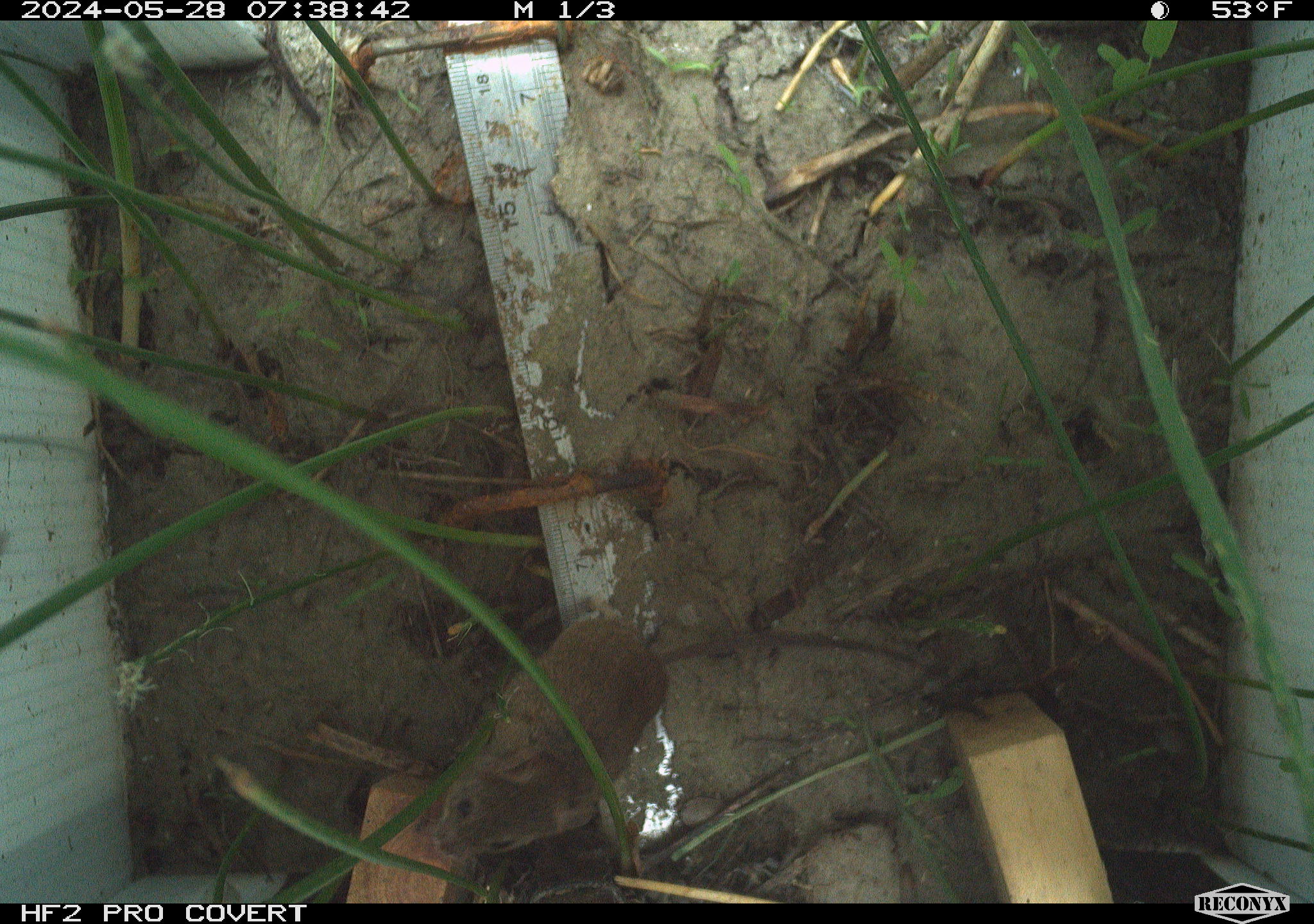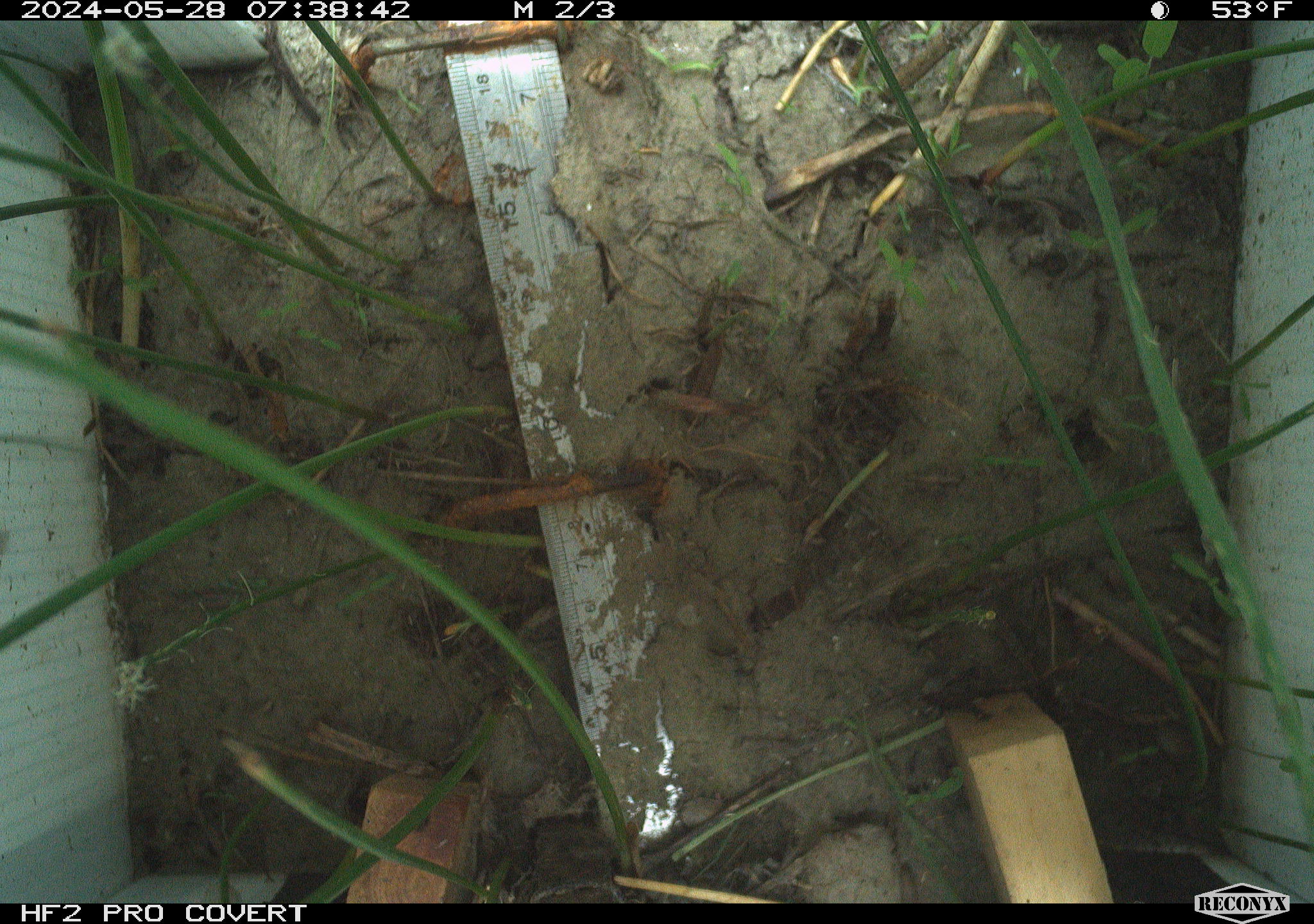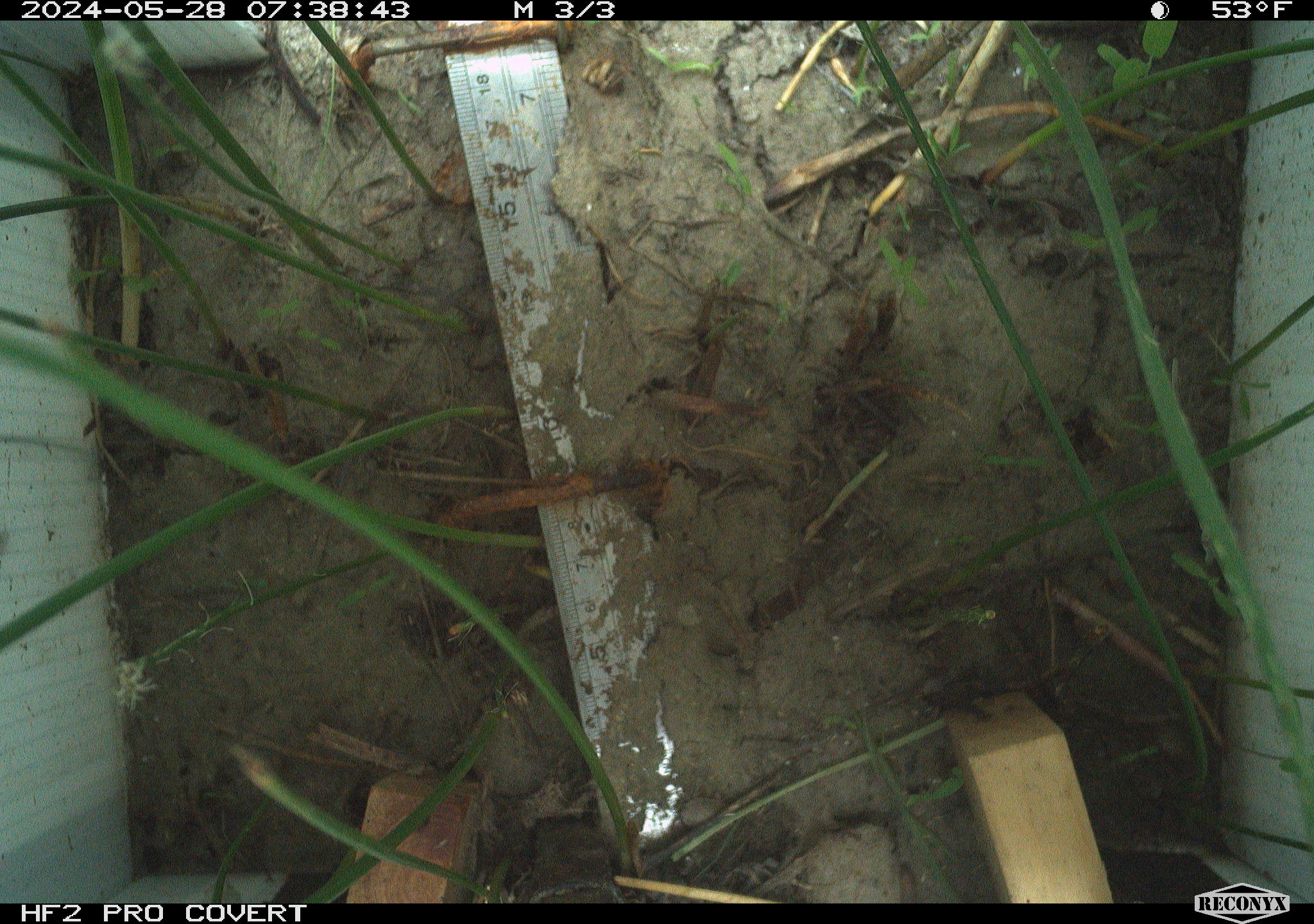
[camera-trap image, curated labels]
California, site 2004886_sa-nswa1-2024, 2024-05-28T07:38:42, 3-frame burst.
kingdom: Animalia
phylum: Chordata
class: Mammalia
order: Rodentia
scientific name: Rodentia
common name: rodent